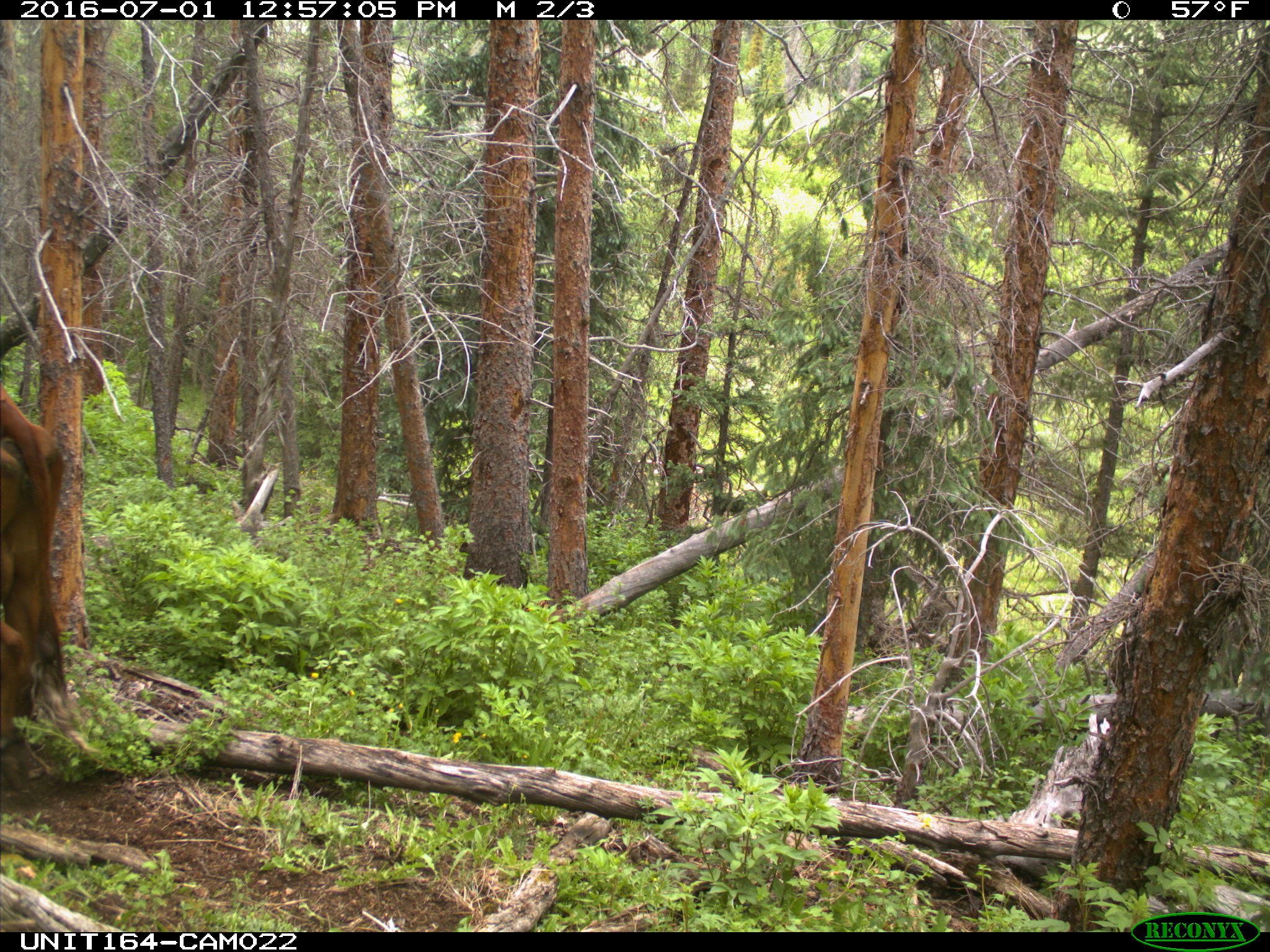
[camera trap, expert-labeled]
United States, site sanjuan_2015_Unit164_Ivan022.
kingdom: Animalia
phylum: Chordata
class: Mammalia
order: Artiodactyla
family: Bovidae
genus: Bos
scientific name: Bos taurus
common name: domestic cow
Bos taurus (domestic cow).